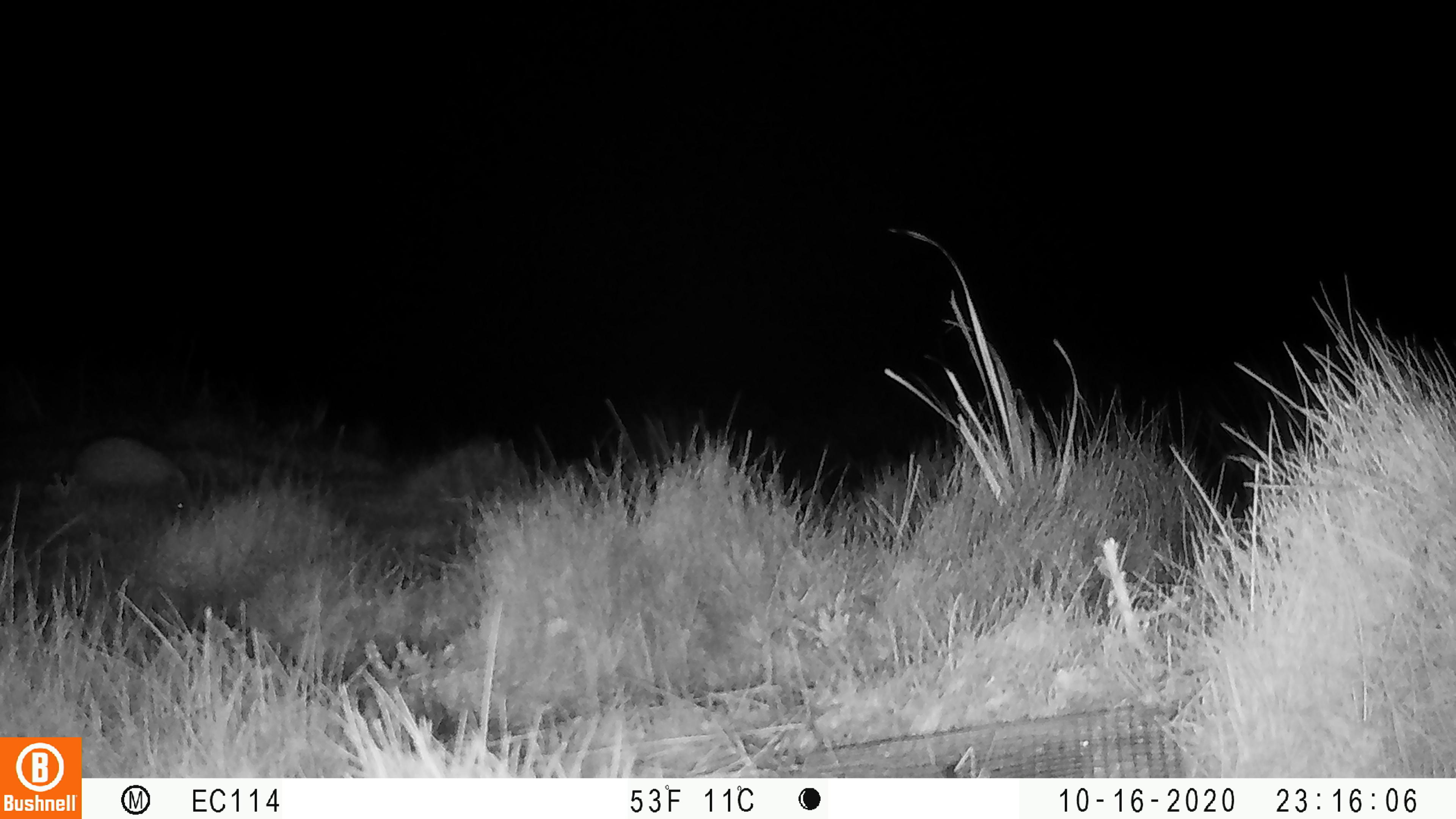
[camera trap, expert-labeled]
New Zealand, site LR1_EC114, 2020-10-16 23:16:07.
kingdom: Animalia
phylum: Chordata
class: Mammalia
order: Eulipotyphla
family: Erinaceidae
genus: Erinaceus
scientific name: Erinaceus europaeus europaeus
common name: european hedgehog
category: hedgehog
Hedgehog (european hedgehog) (Erinaceus europaeus europaeus).